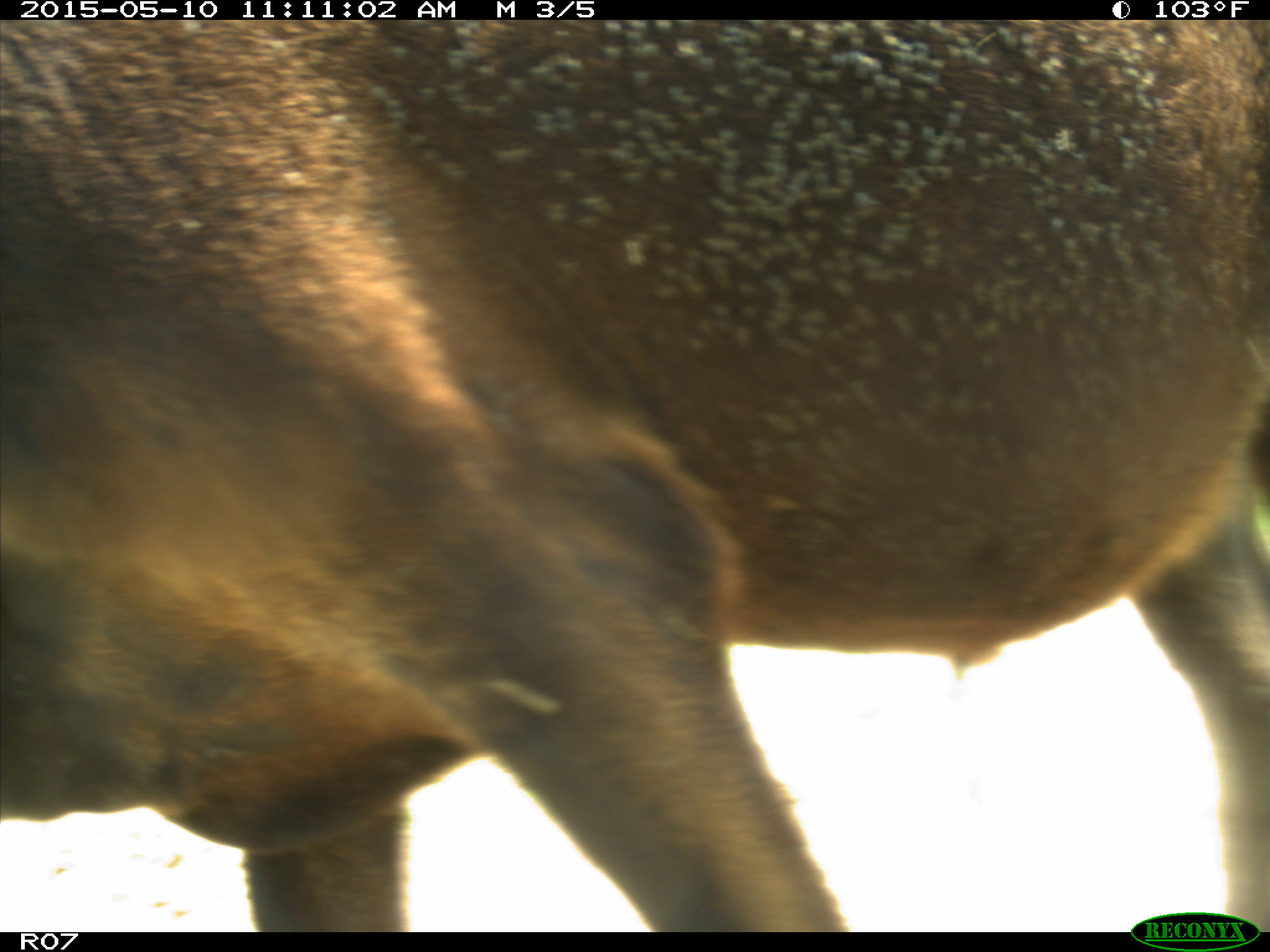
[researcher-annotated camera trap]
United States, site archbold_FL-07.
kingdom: Animalia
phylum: Chordata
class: Mammalia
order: Artiodactyla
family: Bovidae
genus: Bos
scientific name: Bos taurus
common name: domestic cow